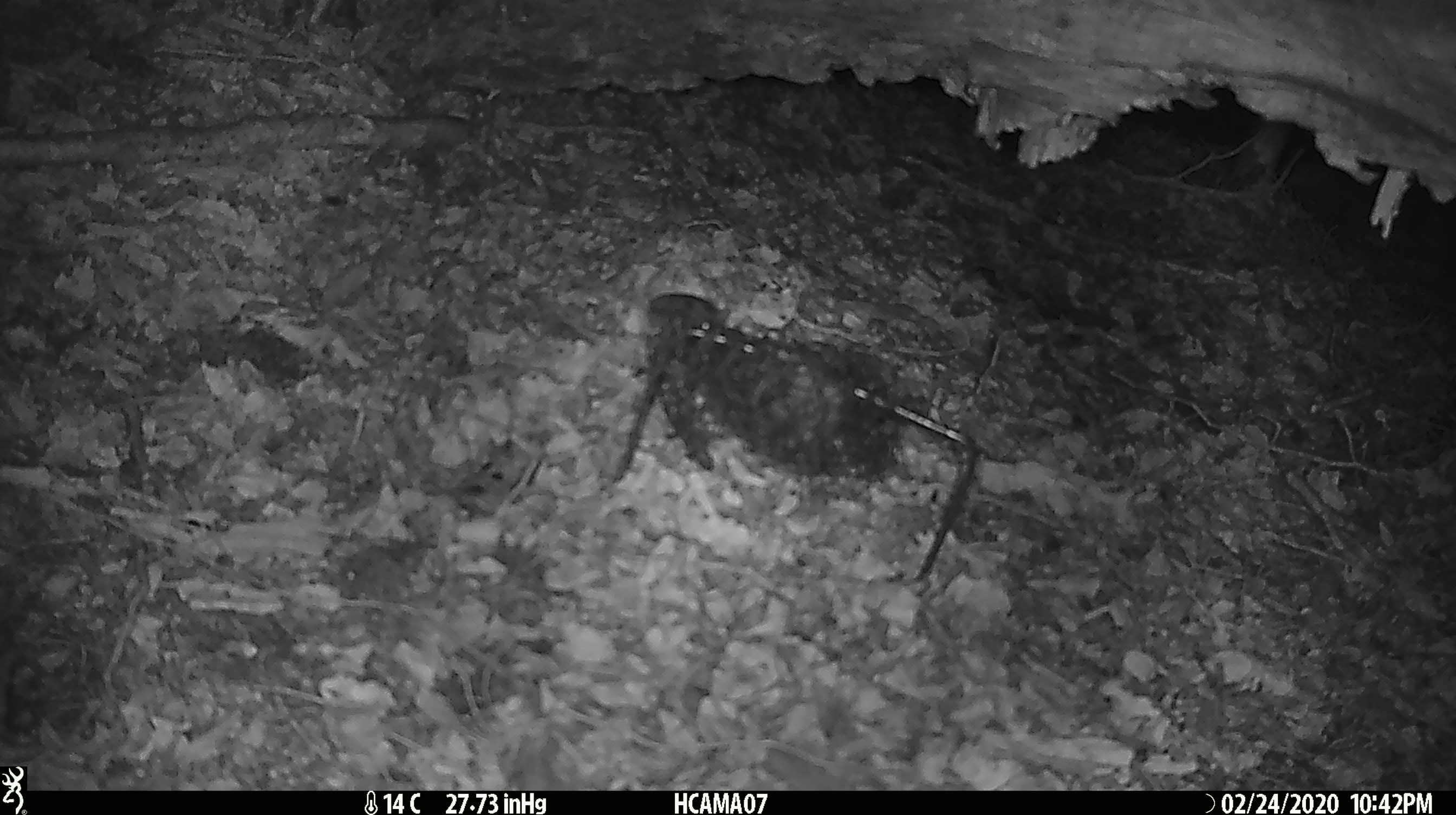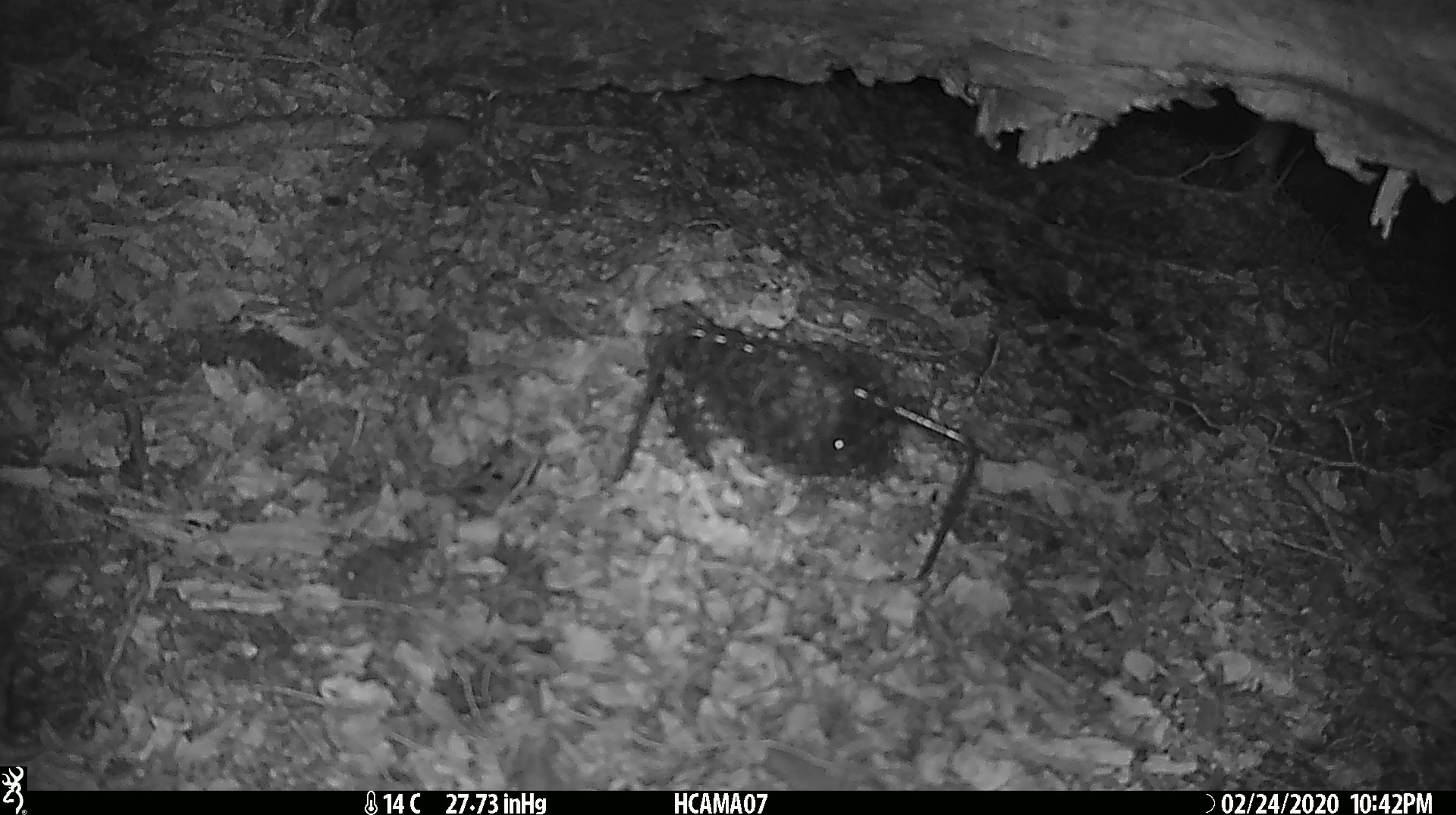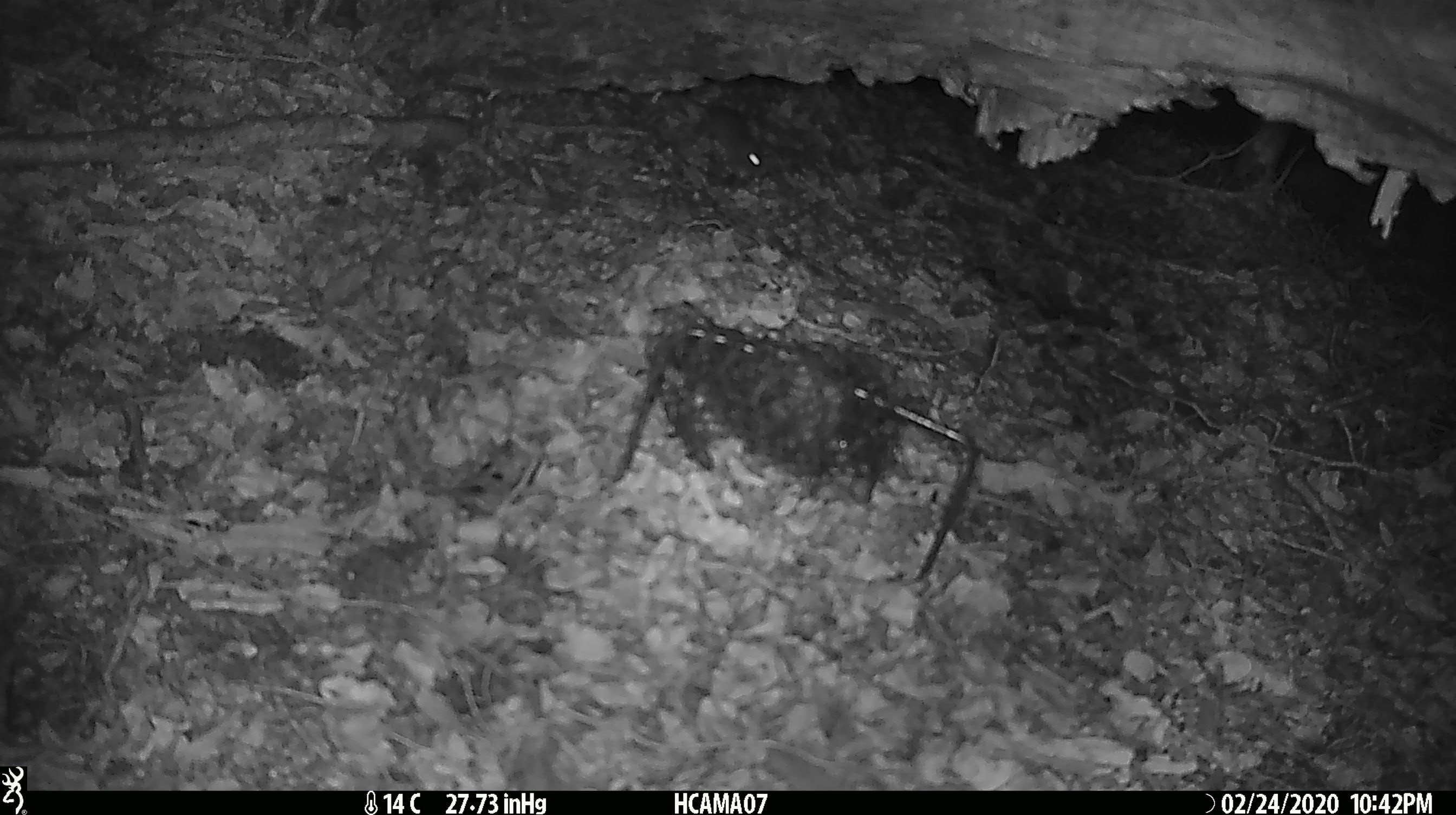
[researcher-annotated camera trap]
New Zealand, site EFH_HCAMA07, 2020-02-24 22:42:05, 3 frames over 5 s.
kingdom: Animalia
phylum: Chordata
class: Mammalia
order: Rodentia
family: Muridae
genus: Mus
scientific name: Mus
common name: mouse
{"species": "mouse (Mus)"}